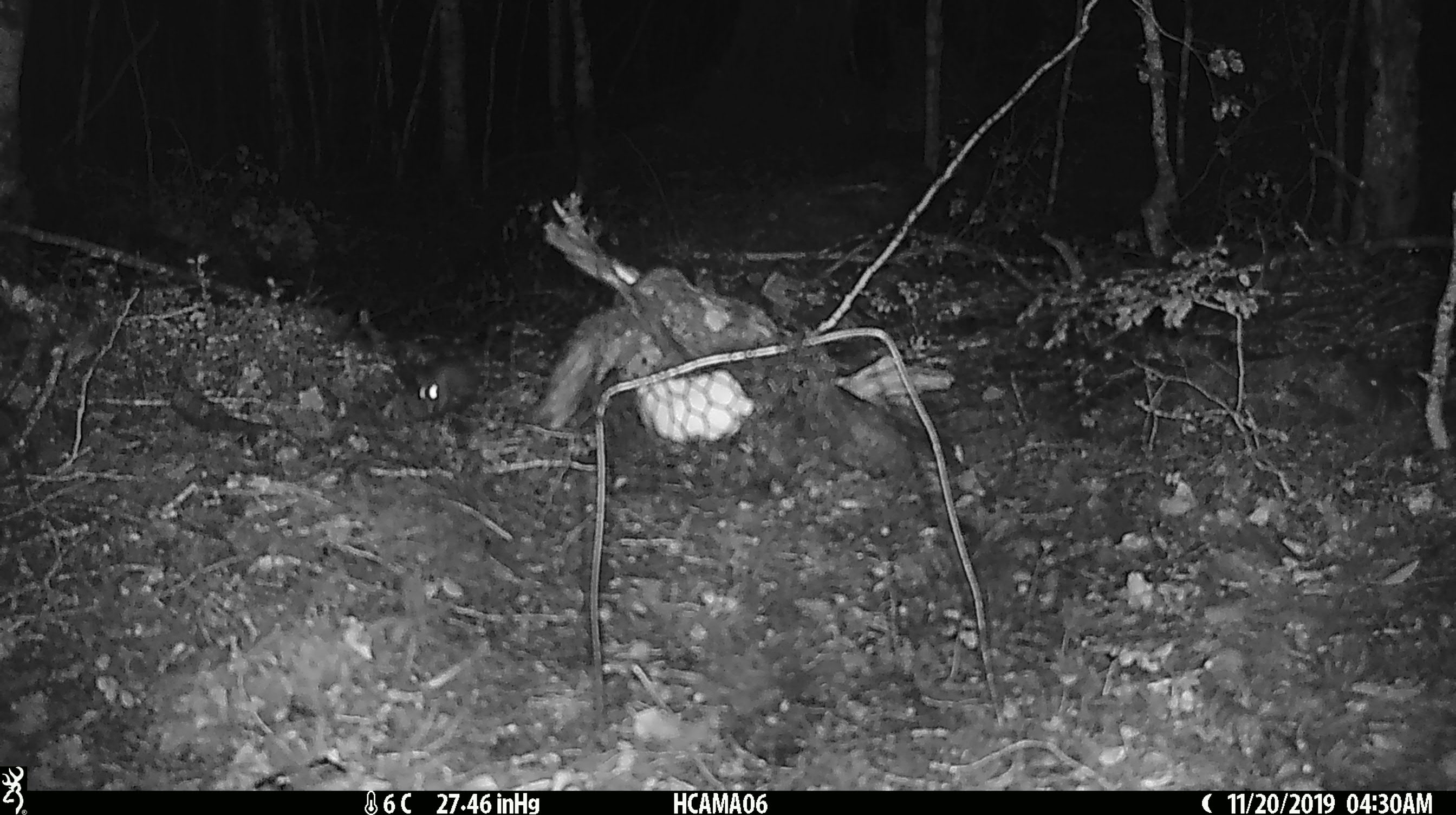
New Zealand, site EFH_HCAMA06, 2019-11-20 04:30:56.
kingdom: Animalia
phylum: Chordata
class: Mammalia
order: Rodentia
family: Muridae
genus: Mus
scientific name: Mus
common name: mouse